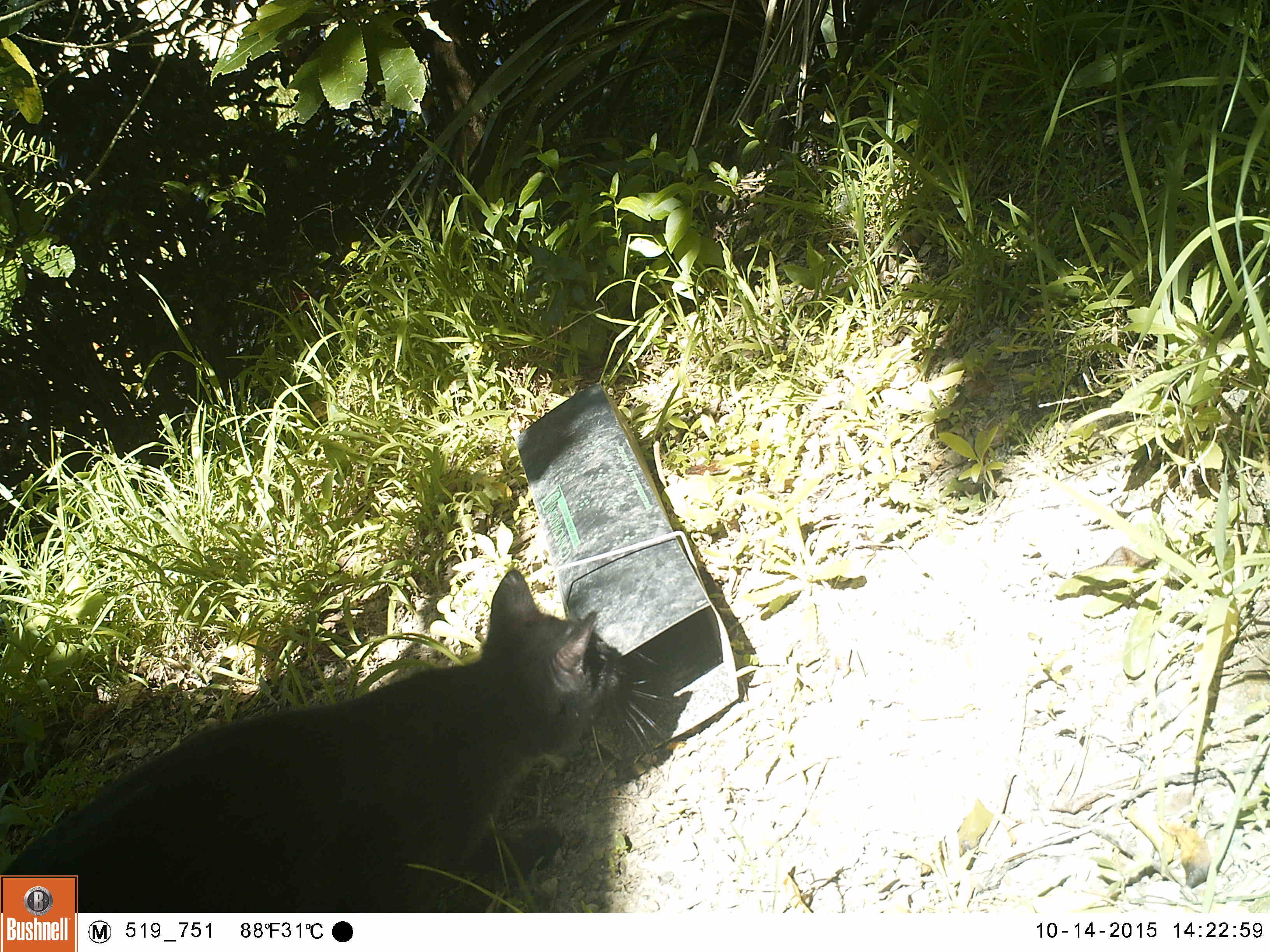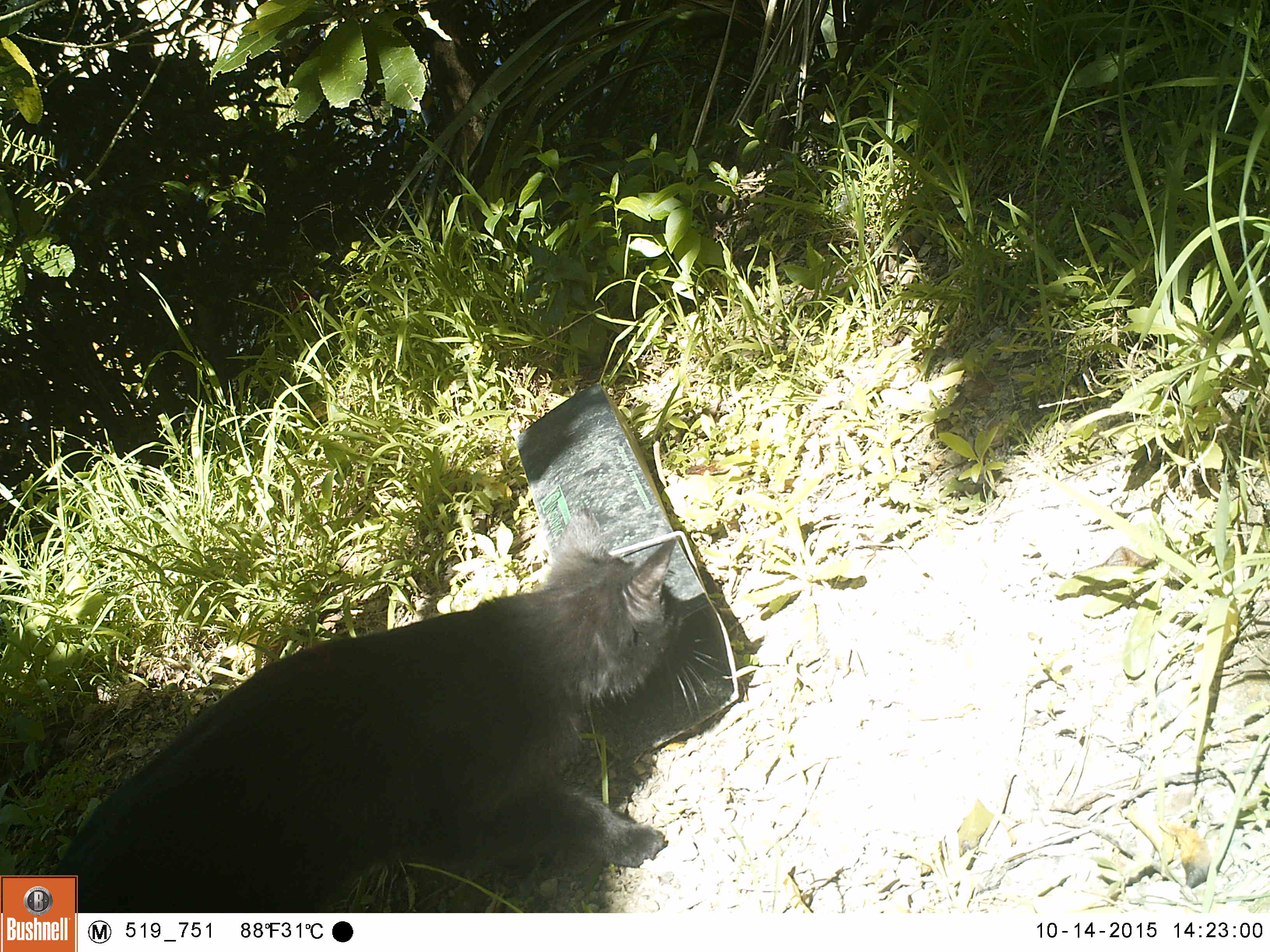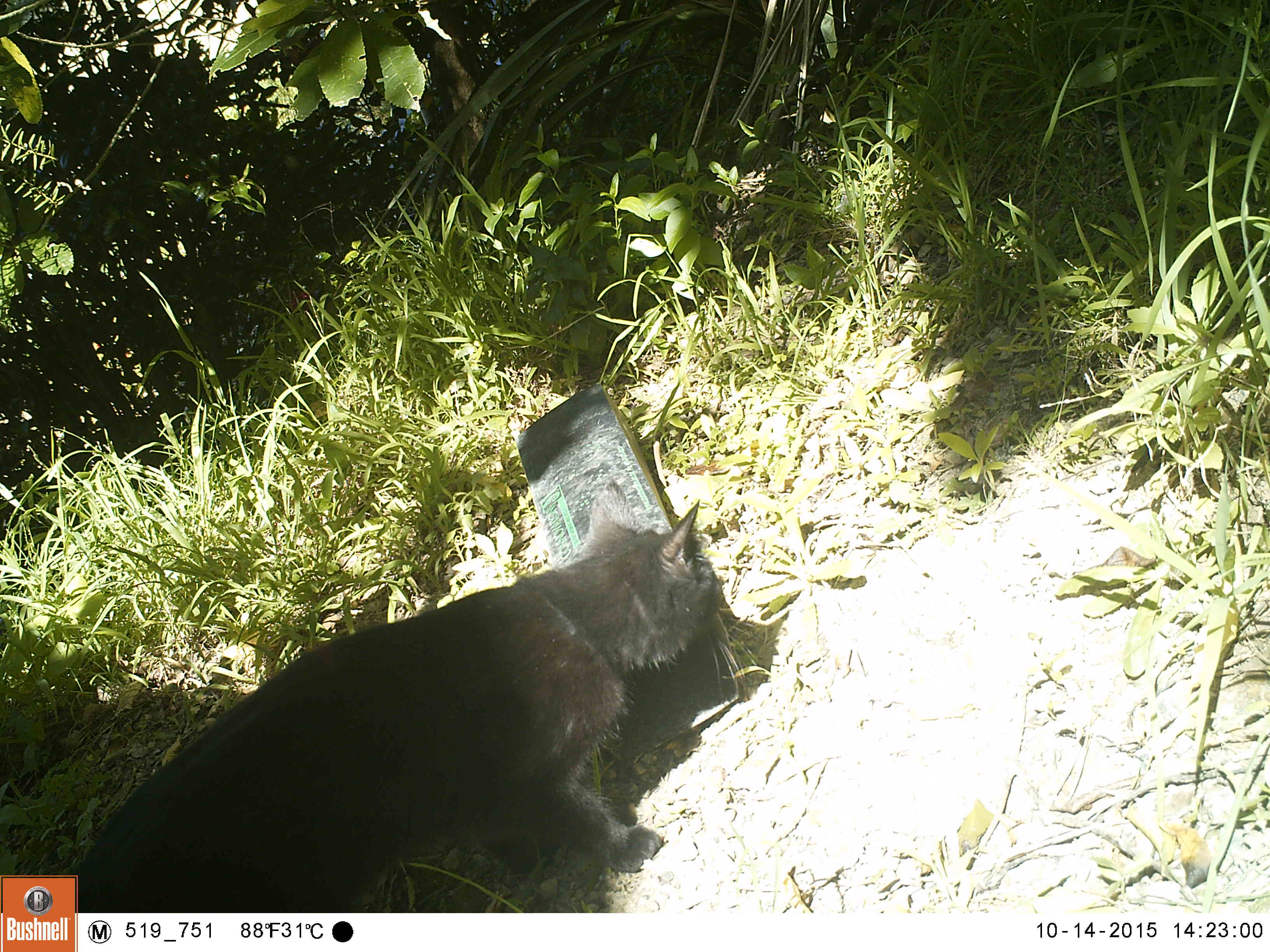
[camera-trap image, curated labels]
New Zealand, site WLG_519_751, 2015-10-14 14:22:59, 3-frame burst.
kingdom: Animalia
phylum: Chordata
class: Mammalia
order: Carnivora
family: Felidae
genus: Felis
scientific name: Felis catus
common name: domestic cat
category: cat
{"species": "cat (domestic cat) (Felis catus)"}